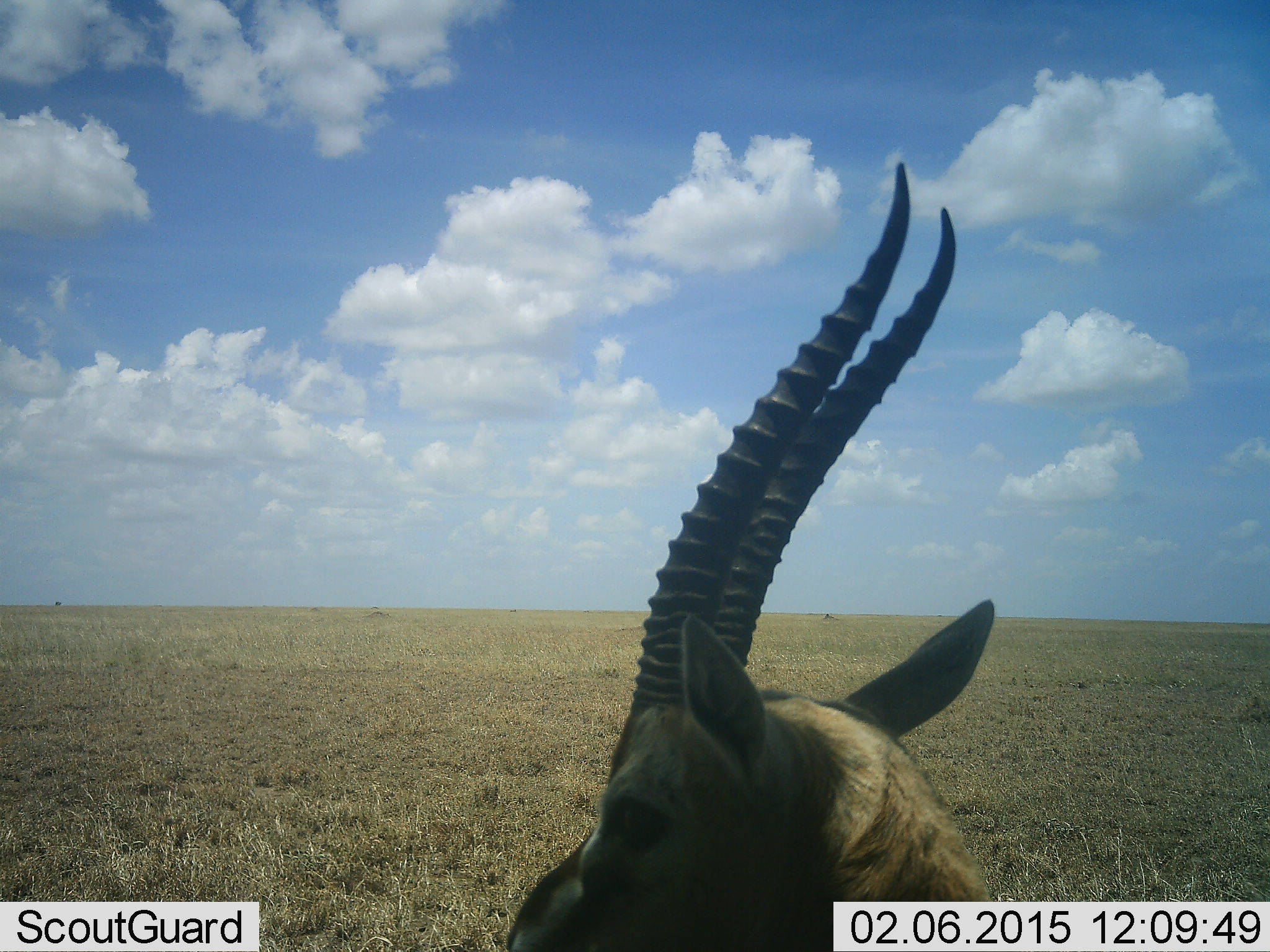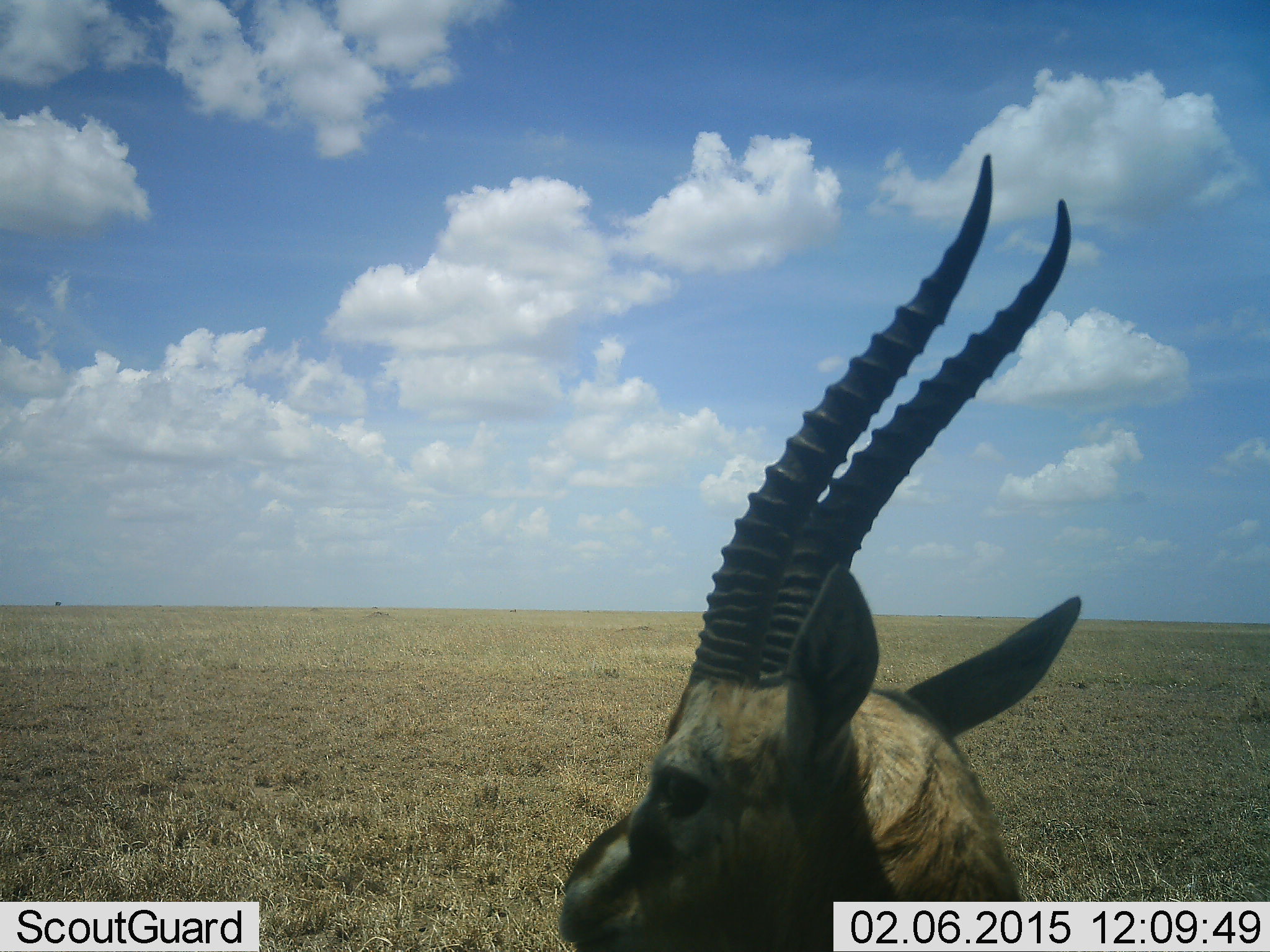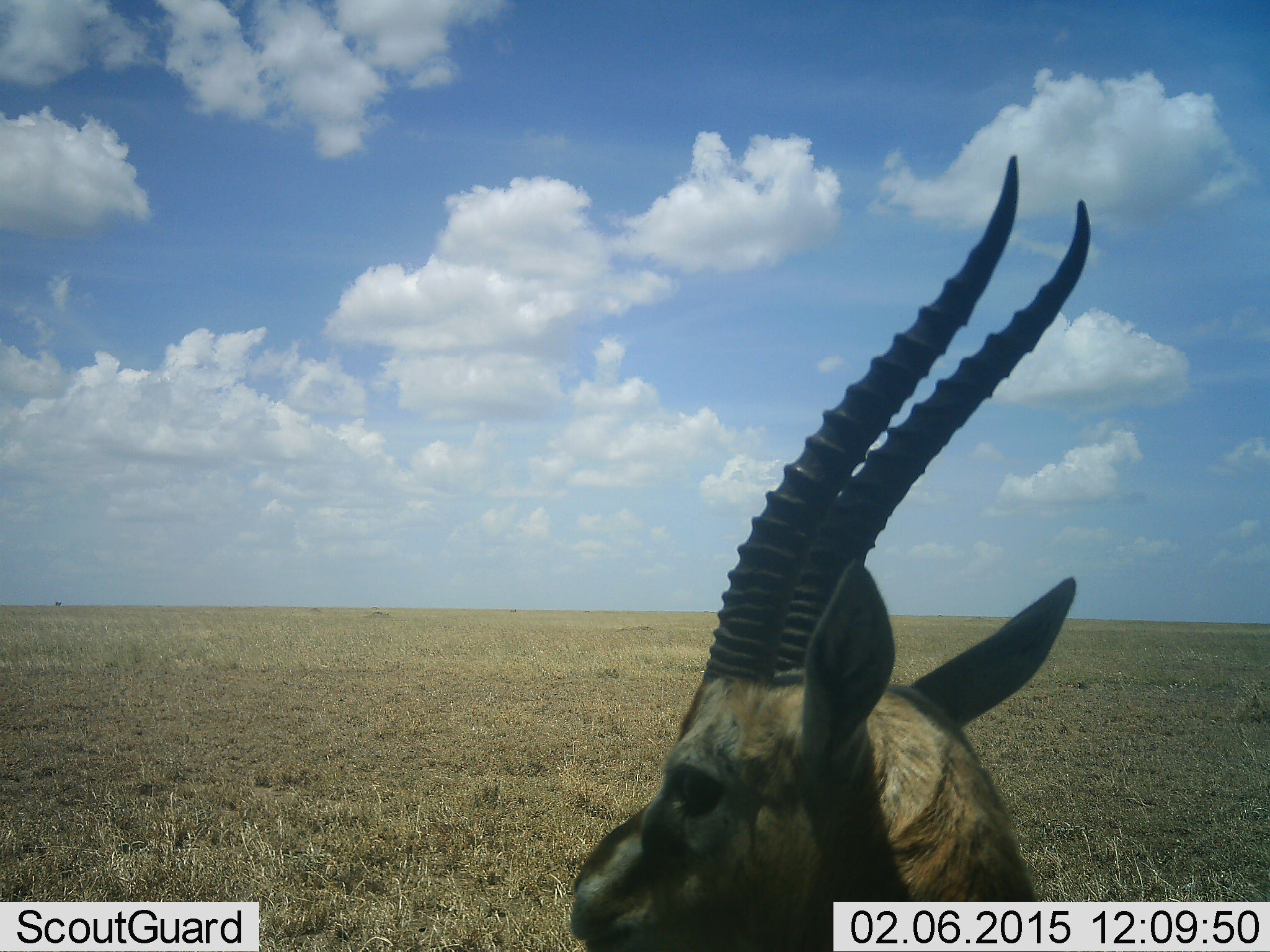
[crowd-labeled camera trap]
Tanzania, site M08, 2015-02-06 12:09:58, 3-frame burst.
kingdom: Animalia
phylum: Chordata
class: Mammalia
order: Artiodactyla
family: Bovidae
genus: Eudorcas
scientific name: Eudorcas thomsonii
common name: thomson's gazelle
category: gazellethomsons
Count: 1.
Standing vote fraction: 70%.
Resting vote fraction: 10%.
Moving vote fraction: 20%.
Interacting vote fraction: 0%.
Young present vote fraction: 0%.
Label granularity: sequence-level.